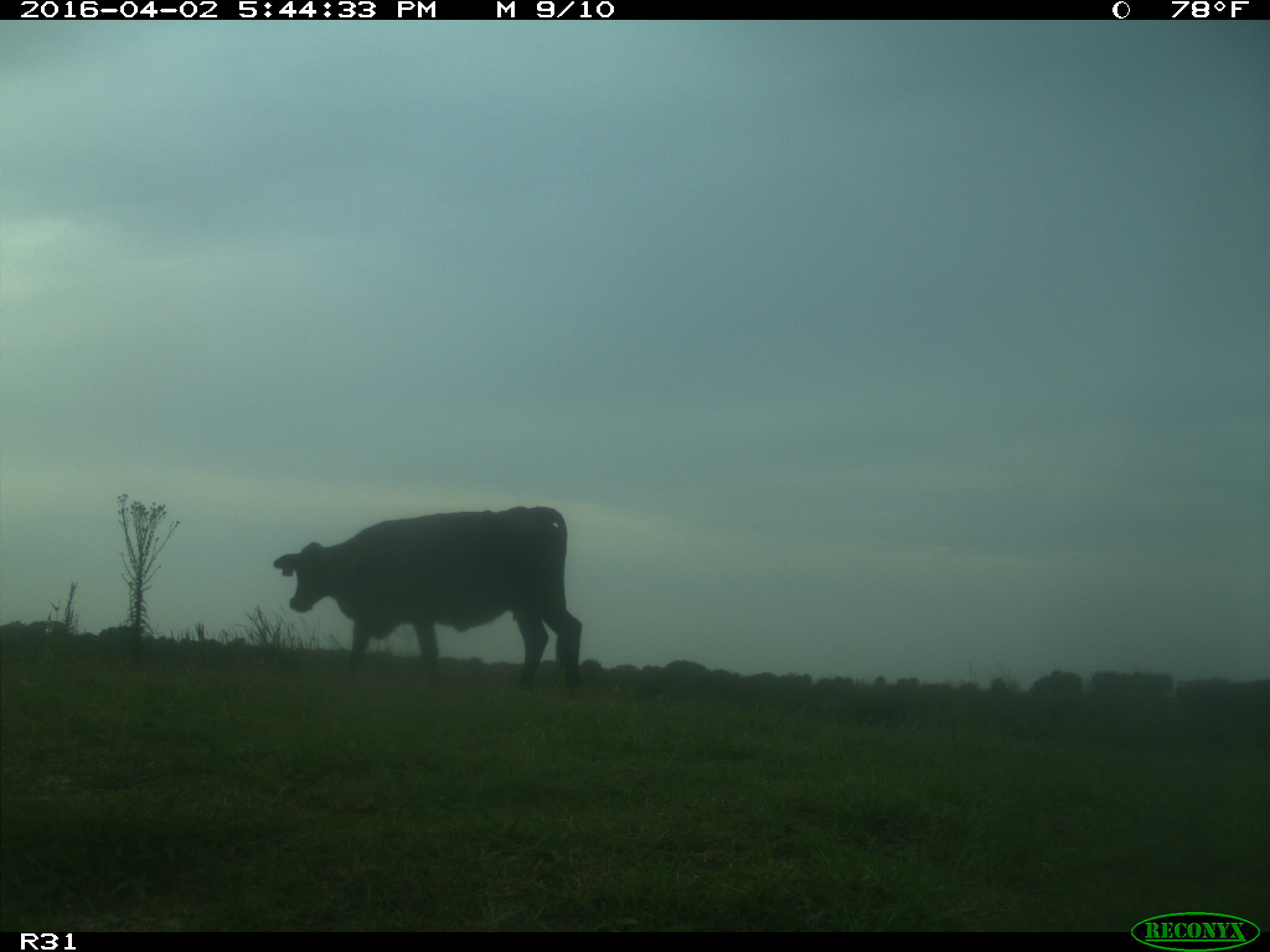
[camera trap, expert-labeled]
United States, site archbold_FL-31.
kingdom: Animalia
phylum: Chordata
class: Mammalia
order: Artiodactyla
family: Bovidae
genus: Bos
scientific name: Bos taurus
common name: domestic cow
Bos taurus (domestic cow).